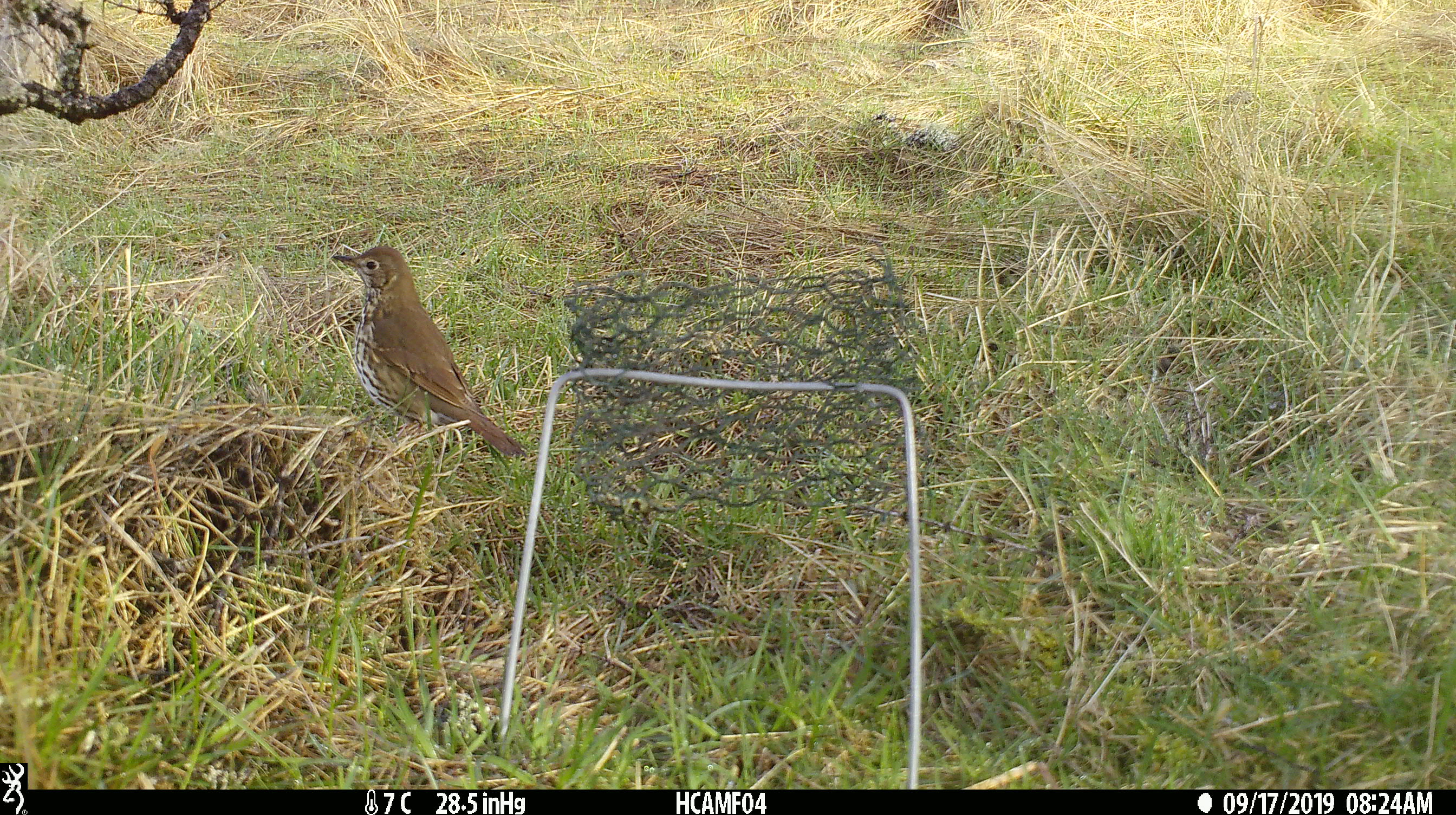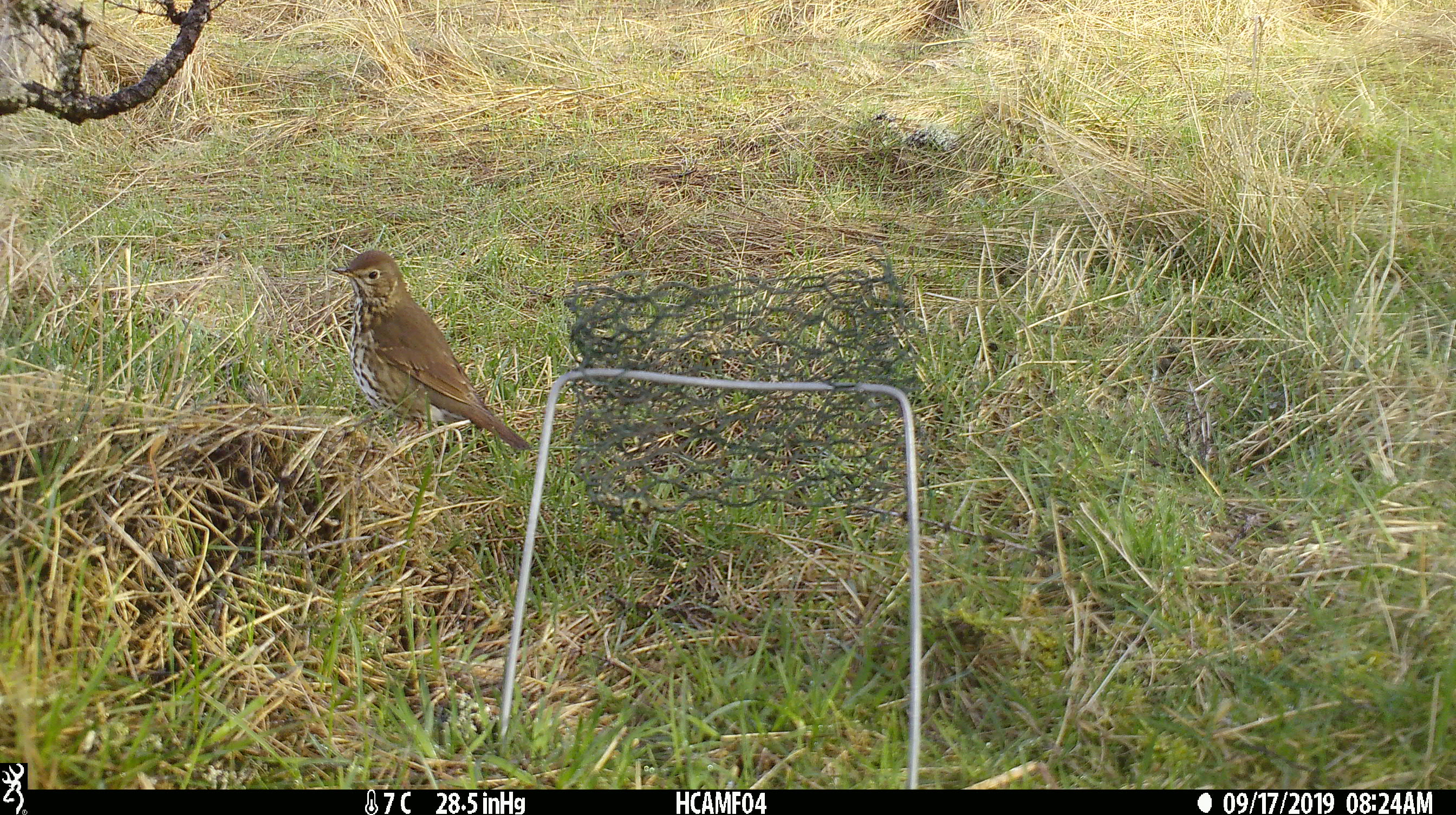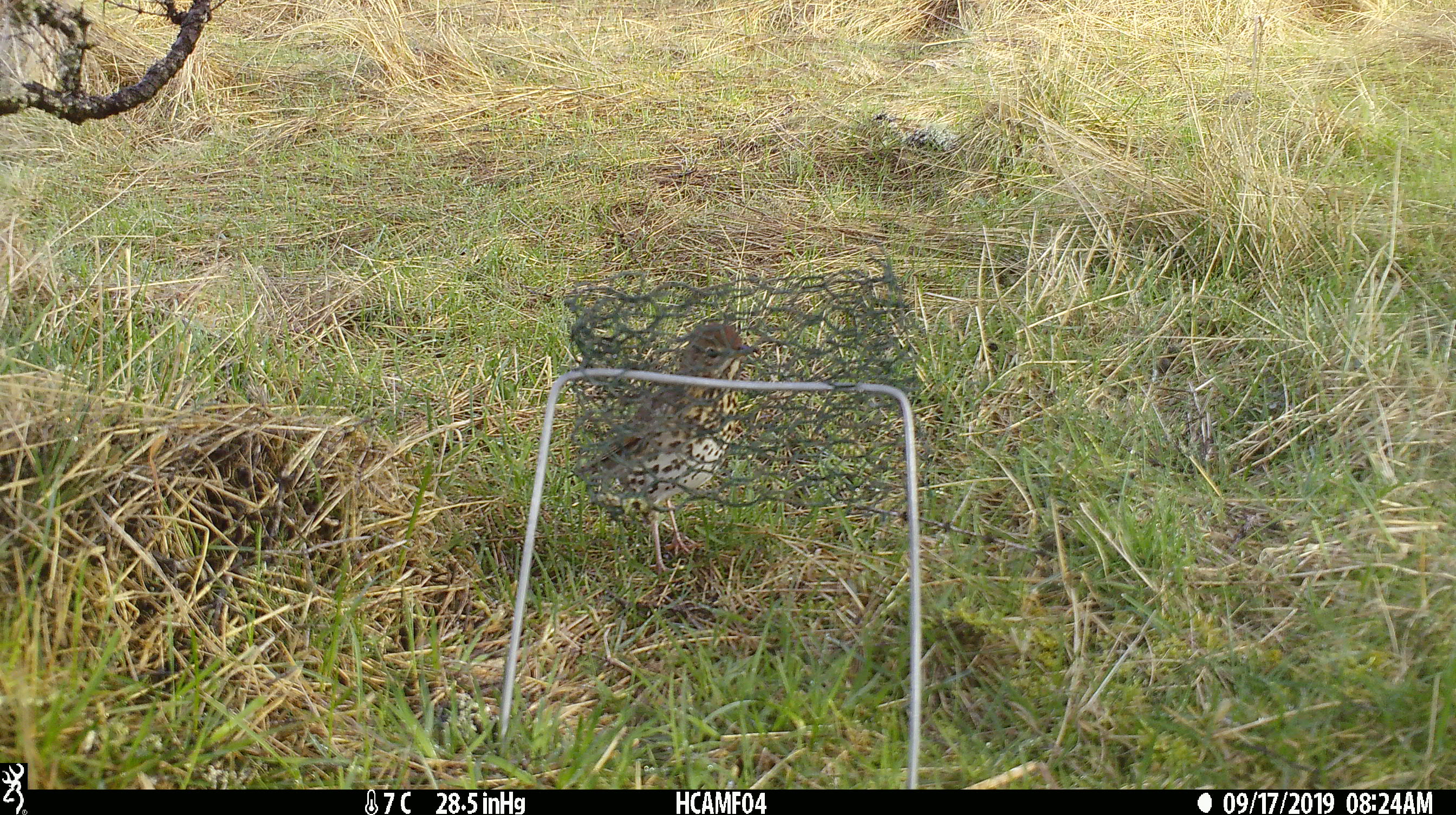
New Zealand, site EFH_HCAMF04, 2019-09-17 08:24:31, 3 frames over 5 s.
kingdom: Animalia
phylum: Chordata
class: Aves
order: Passeriformes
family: Turdidae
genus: Turdus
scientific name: Turdus philomelos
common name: song thrush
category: thrush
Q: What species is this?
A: Thrush (song thrush) (Turdus philomelos).